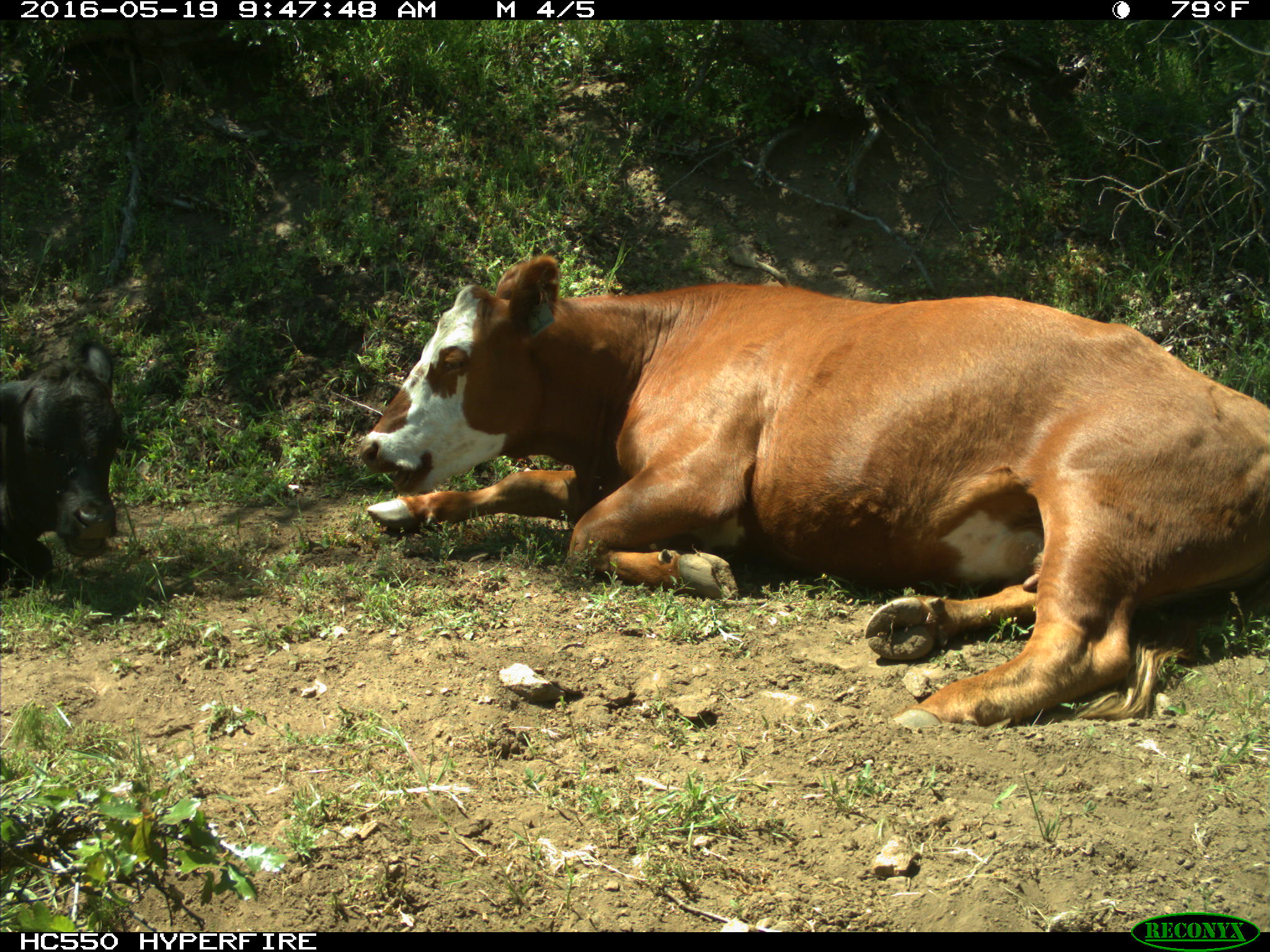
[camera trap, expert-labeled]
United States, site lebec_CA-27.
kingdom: Animalia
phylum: Chordata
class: Mammalia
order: Artiodactyla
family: Bovidae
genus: Bos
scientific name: Bos taurus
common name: domestic cow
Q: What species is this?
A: Bos taurus (domestic cow).